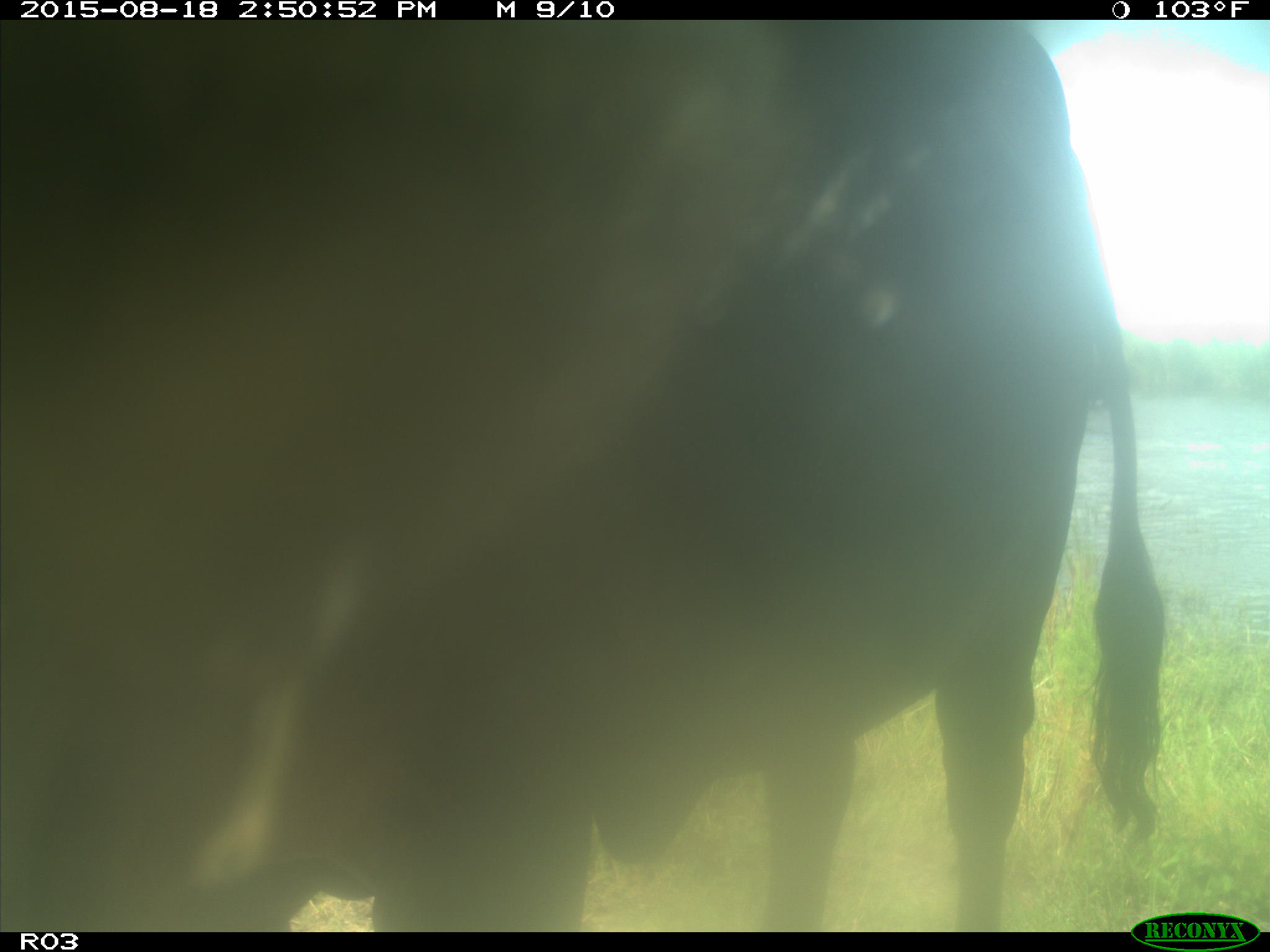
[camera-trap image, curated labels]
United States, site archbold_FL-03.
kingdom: Animalia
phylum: Chordata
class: Mammalia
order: Artiodactyla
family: Bovidae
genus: Bos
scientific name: Bos taurus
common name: domestic cow